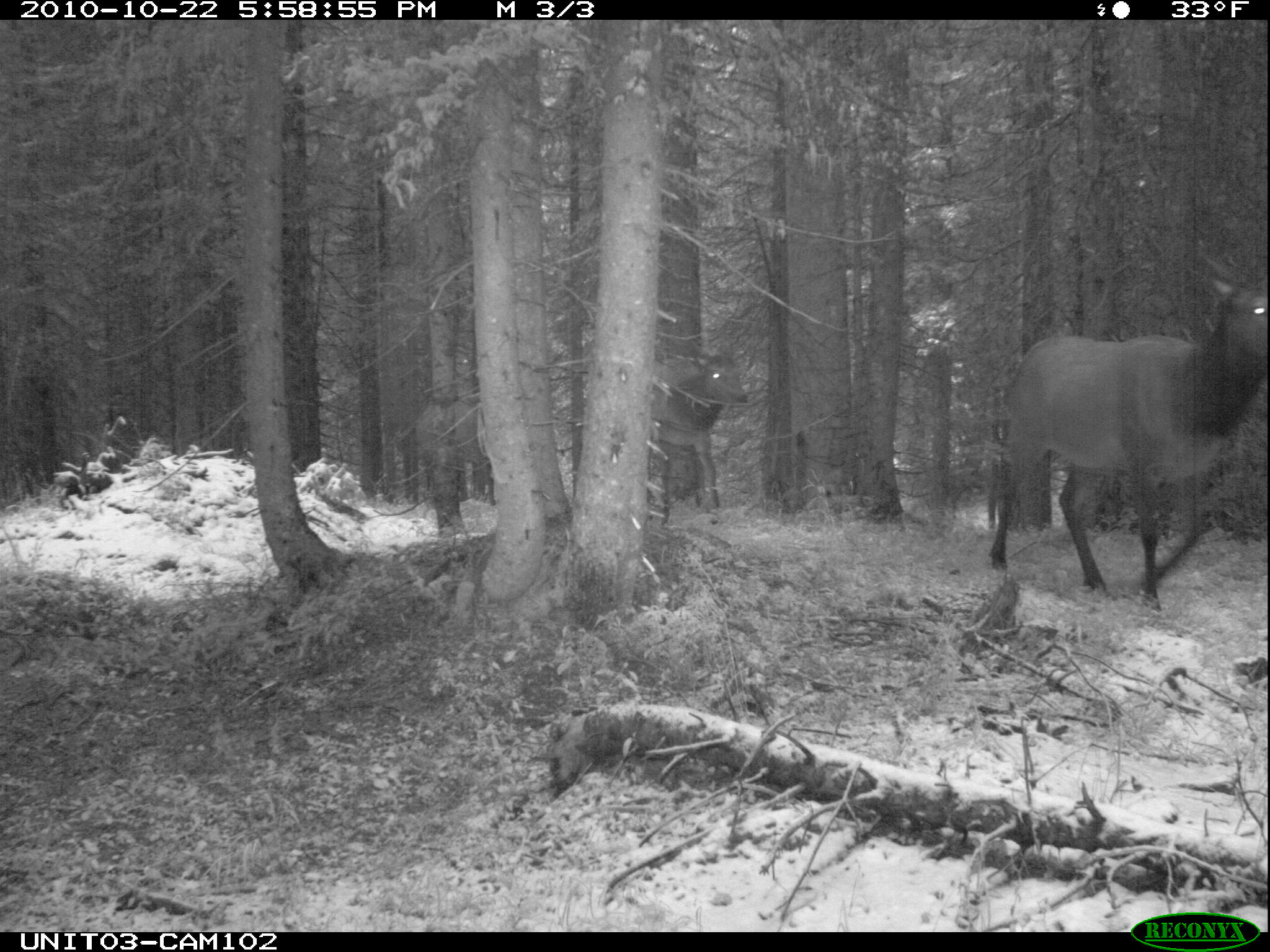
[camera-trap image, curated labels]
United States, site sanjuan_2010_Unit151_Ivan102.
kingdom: Animalia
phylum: Chordata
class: Mammalia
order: Artiodactyla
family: Cervidae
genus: Cervus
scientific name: Cervus elaphus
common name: red deer